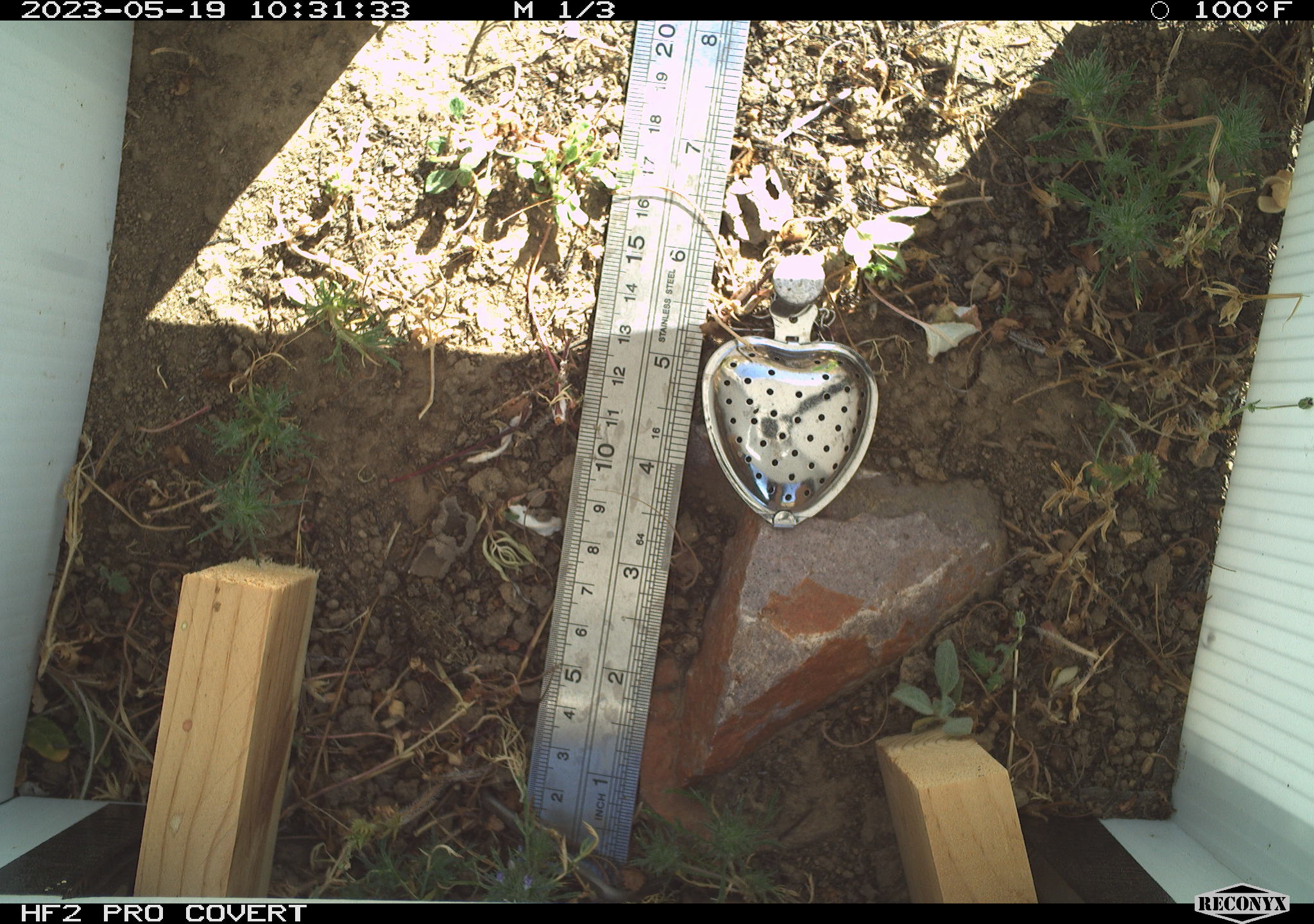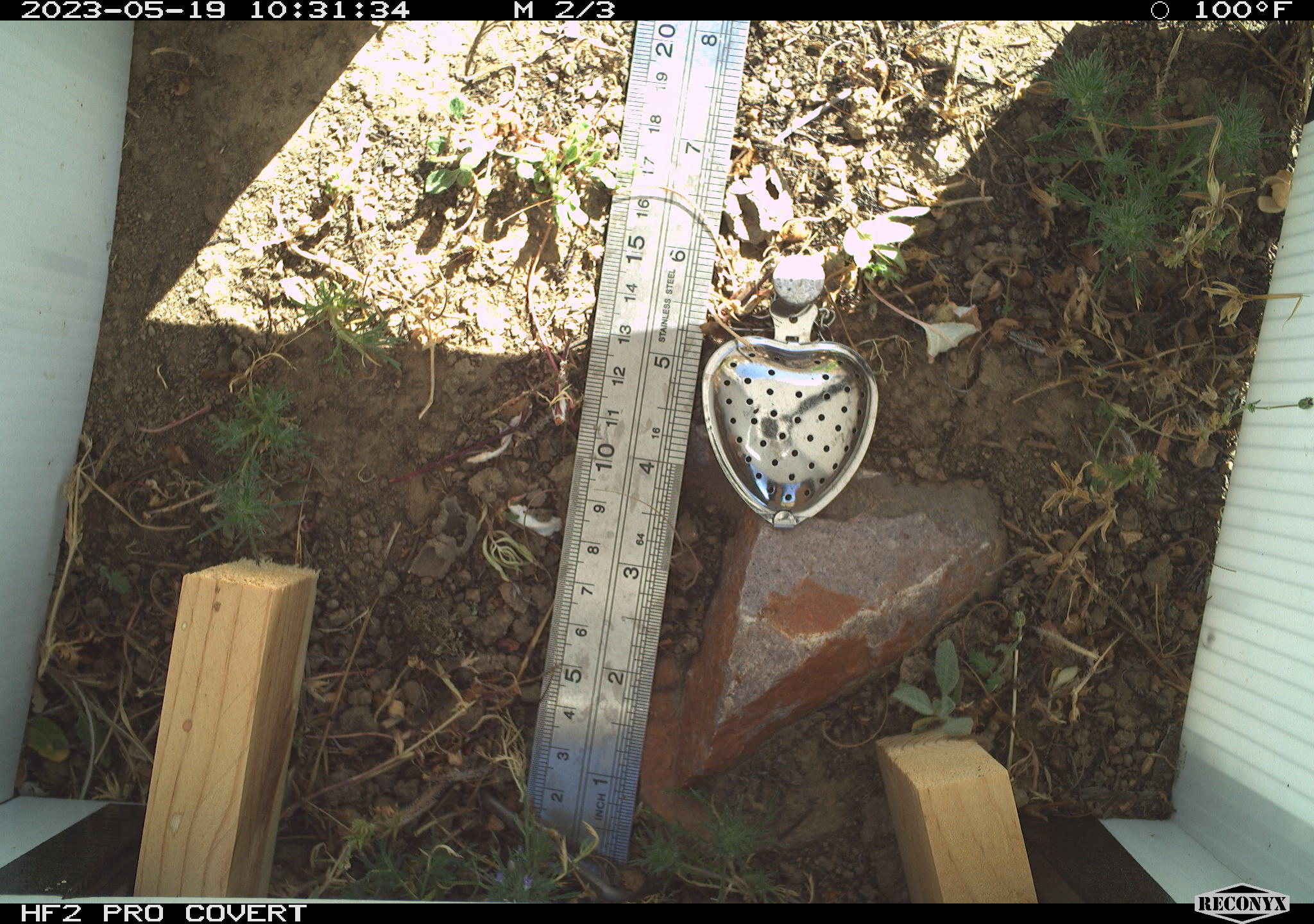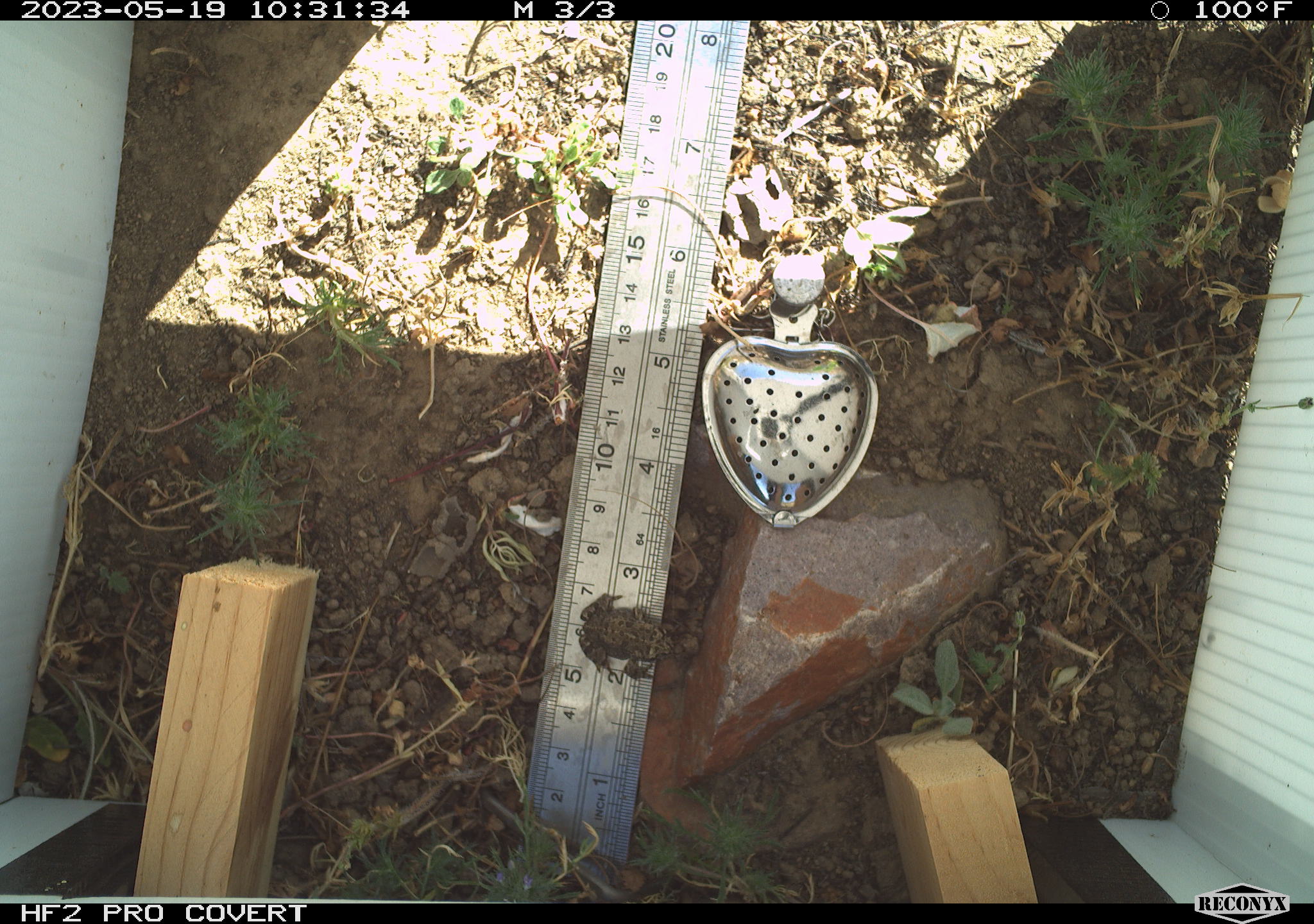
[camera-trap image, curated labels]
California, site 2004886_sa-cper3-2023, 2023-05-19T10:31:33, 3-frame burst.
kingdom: Animalia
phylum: Chordata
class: Amphibia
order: Anura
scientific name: Anura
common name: frogs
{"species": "frogs (Anura)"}